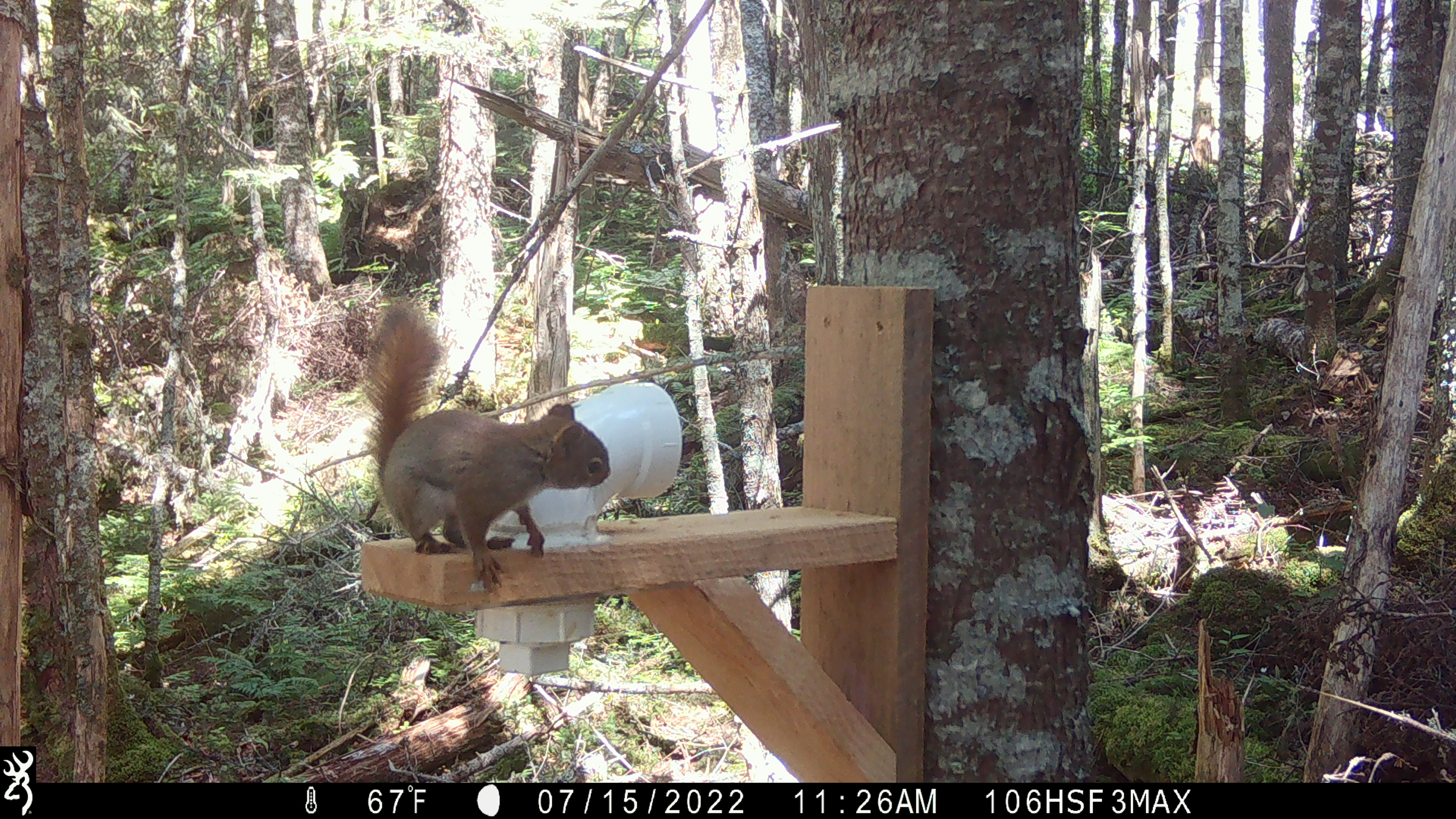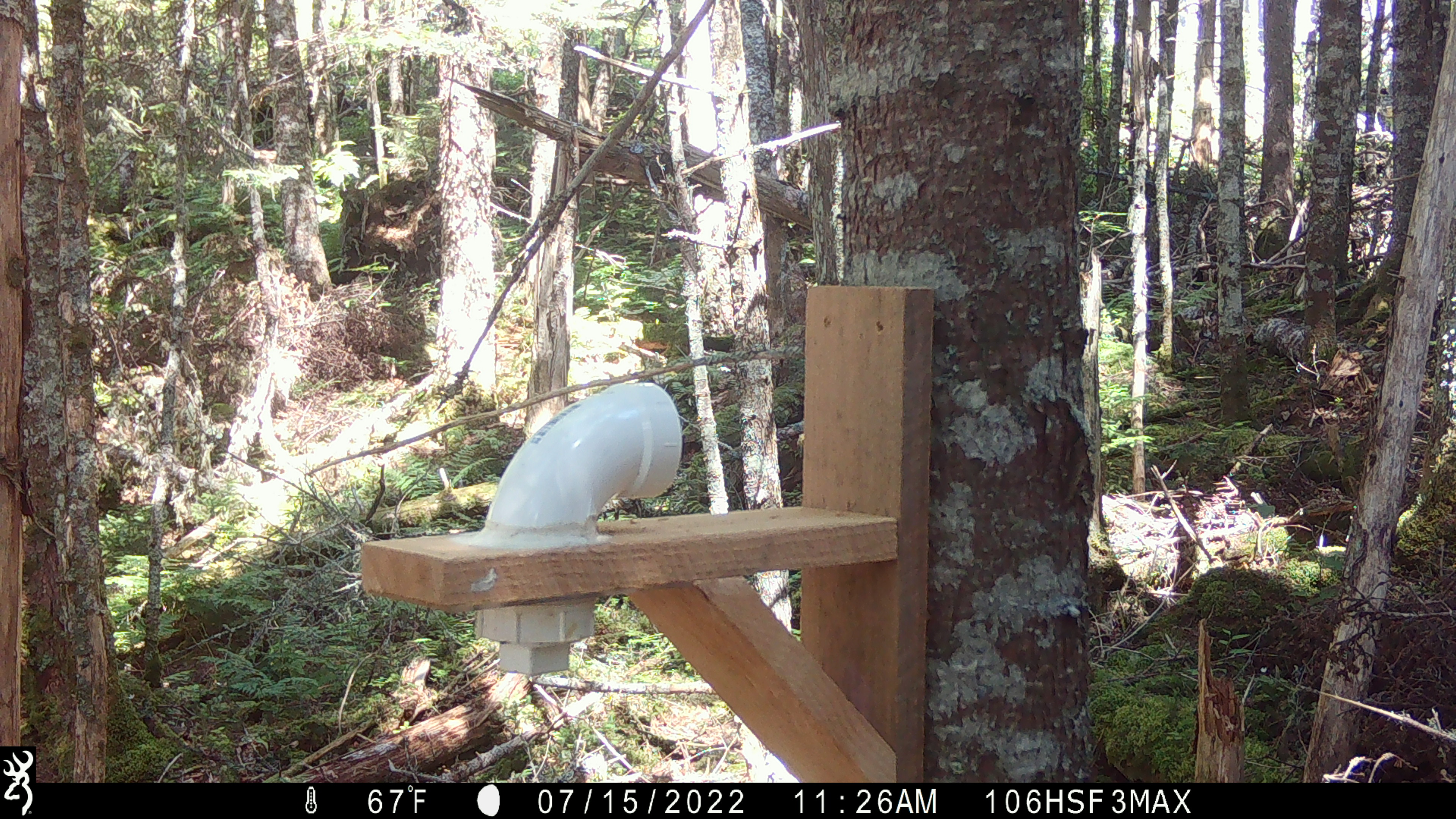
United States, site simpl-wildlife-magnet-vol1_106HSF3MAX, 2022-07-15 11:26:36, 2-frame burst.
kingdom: Animalia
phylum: Chordata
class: Mammalia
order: Rodentia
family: Sciuridae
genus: Tamiasciurus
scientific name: Tamiasciurus hudsonicus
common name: red squirrel